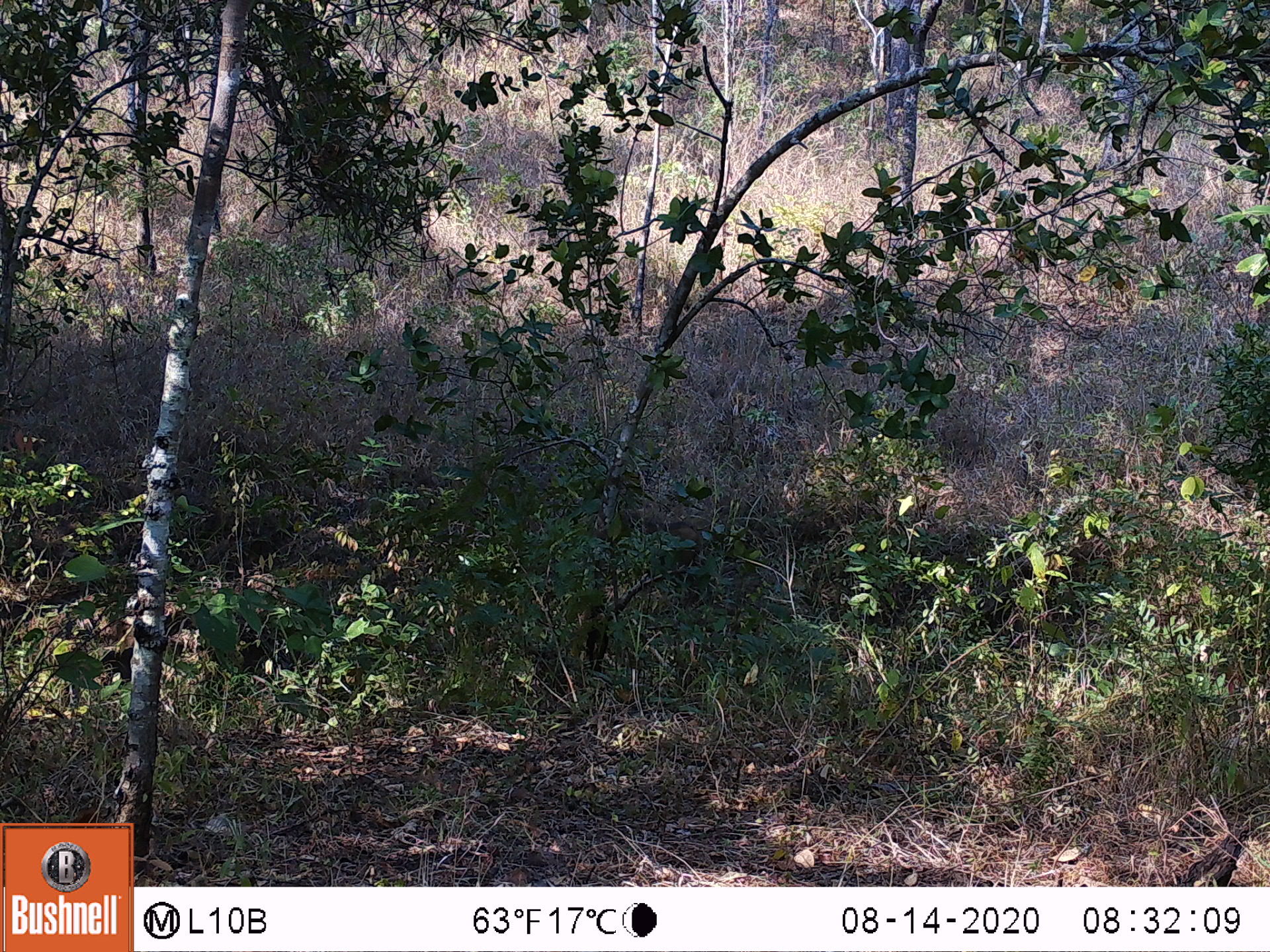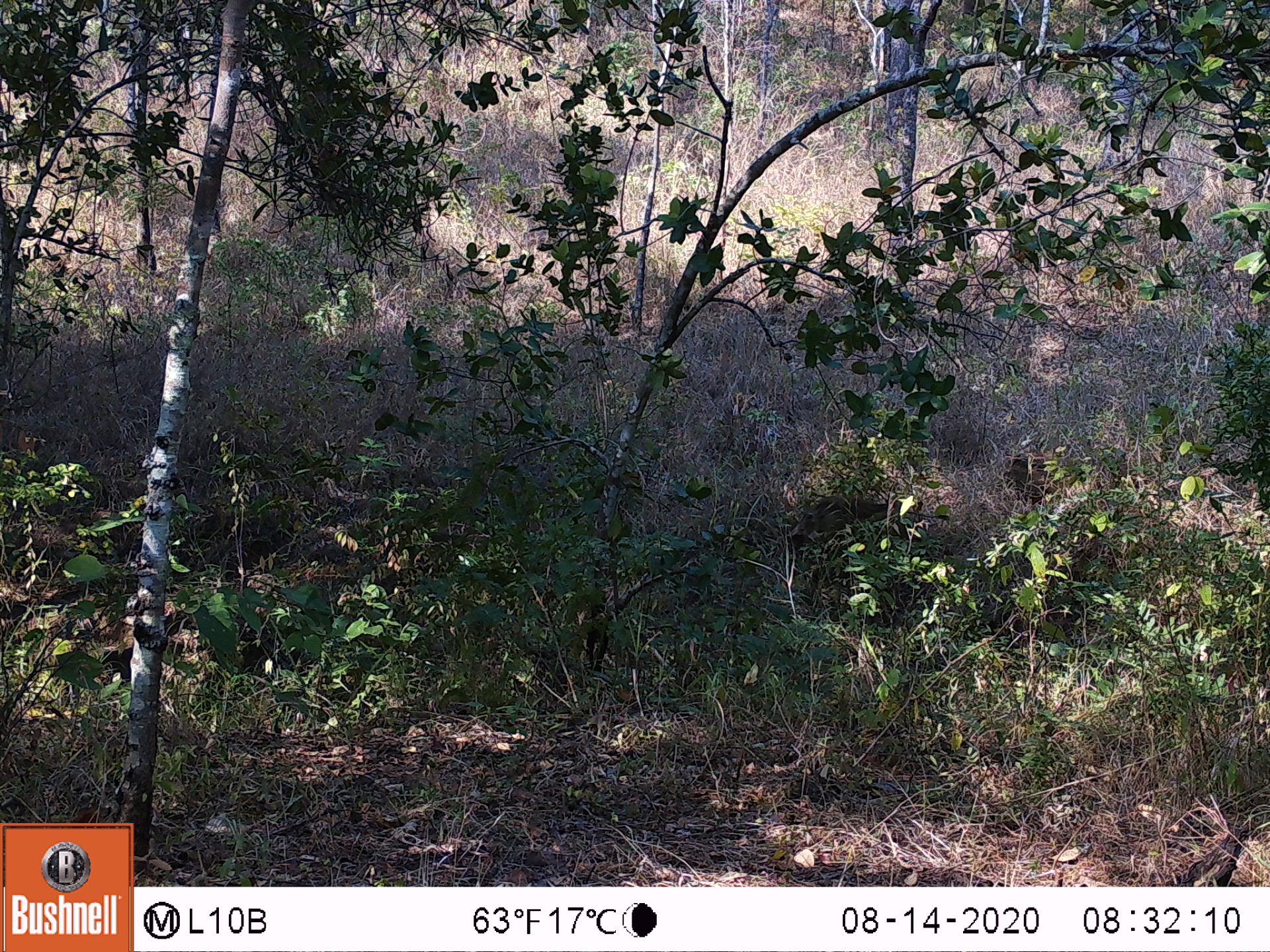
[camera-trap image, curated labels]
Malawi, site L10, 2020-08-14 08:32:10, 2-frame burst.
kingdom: Animalia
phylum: Chordata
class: Mammalia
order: Primates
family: Cercopithecidae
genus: Papio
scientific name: Papio cynocephalus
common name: yellow baboon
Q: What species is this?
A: Yellow baboon (Papio cynocephalus).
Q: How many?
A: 1.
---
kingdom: Animalia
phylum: Chordata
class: Mammalia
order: Artiodactyla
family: Suidae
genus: Phacochoerus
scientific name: Phacochoerus africanus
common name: common warthog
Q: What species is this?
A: Common warthog (Phacochoerus africanus).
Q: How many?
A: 1.